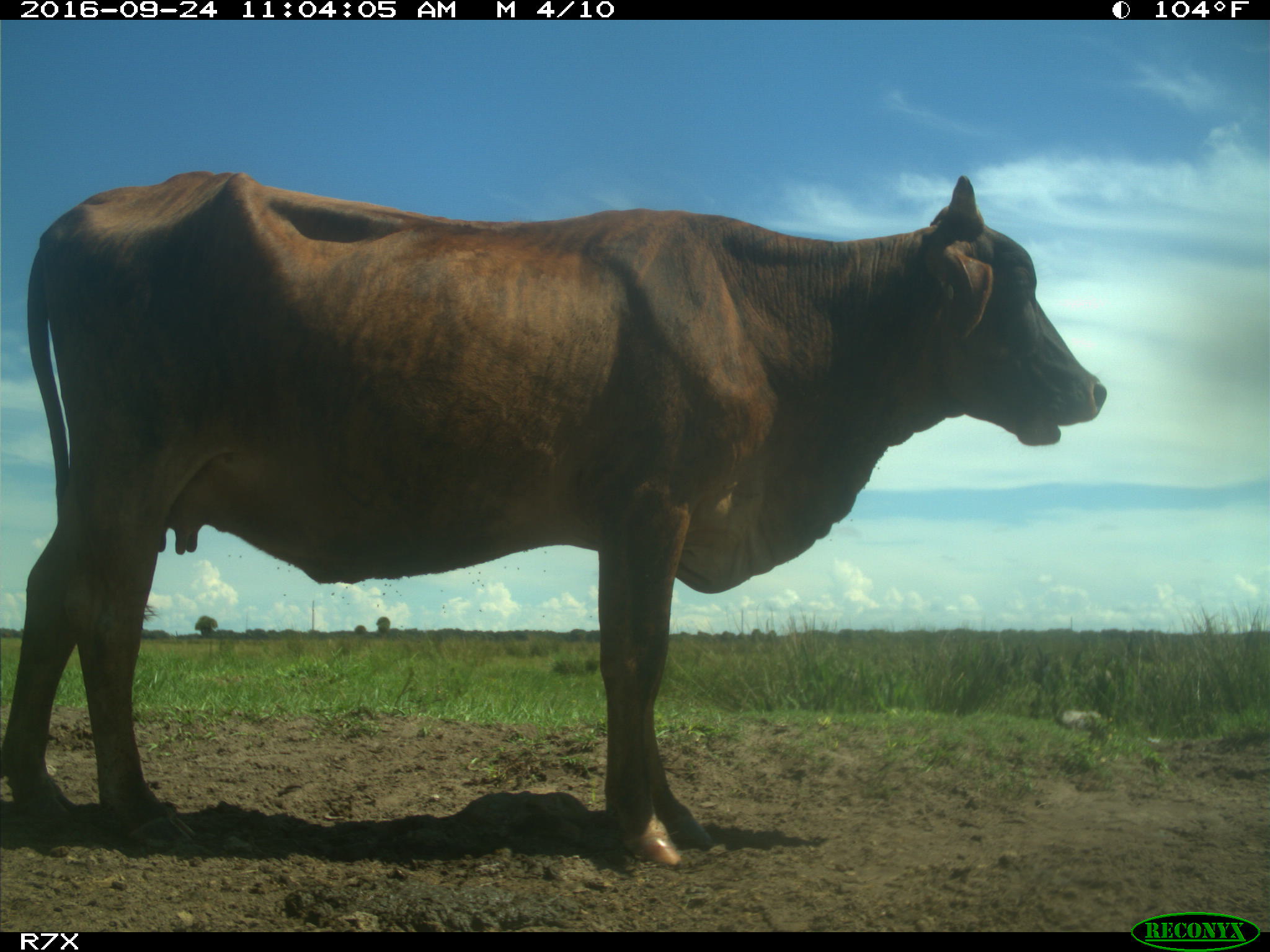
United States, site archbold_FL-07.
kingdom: Animalia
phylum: Chordata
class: Mammalia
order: Artiodactyla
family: Bovidae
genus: Bos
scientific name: Bos taurus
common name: domestic cow